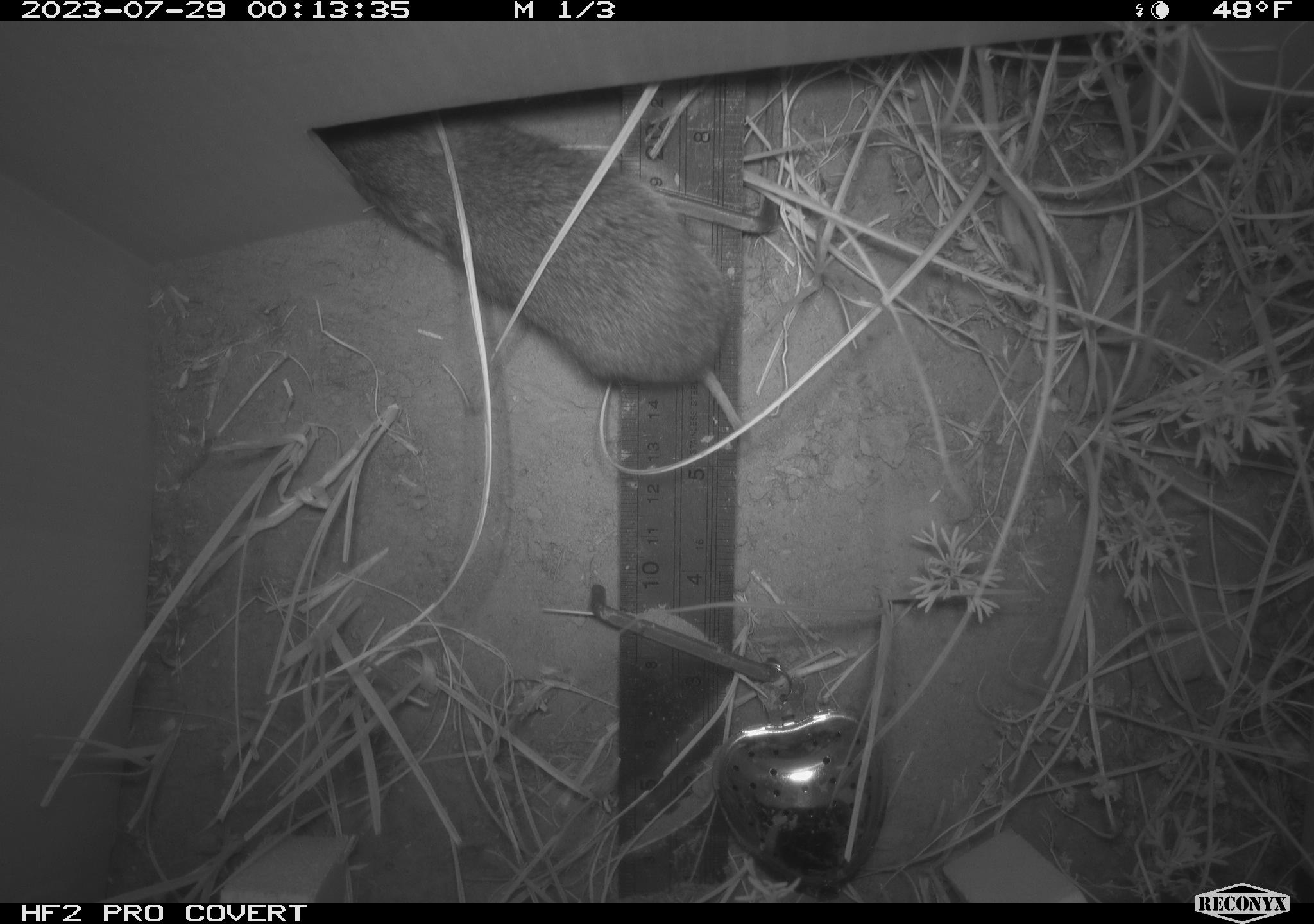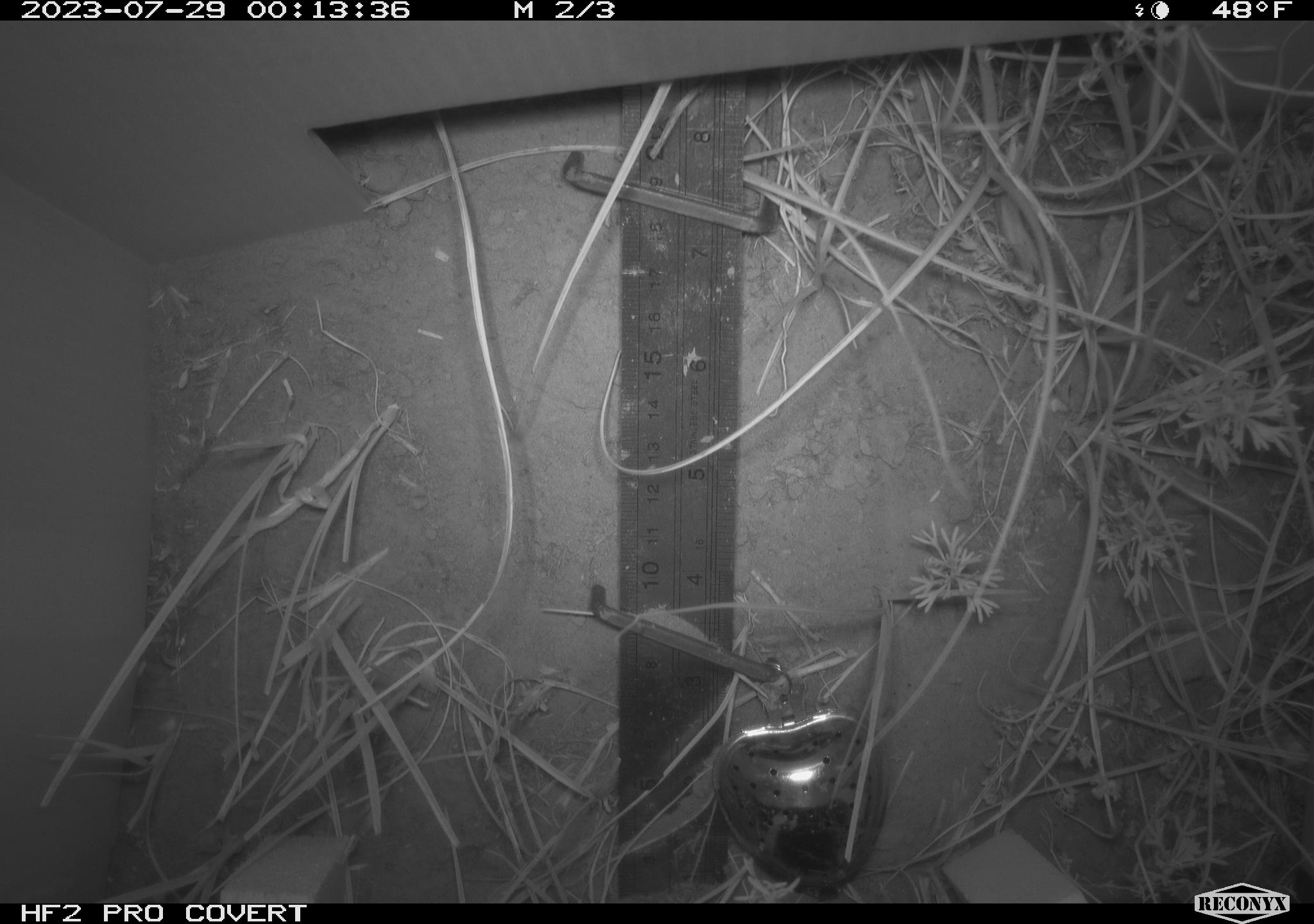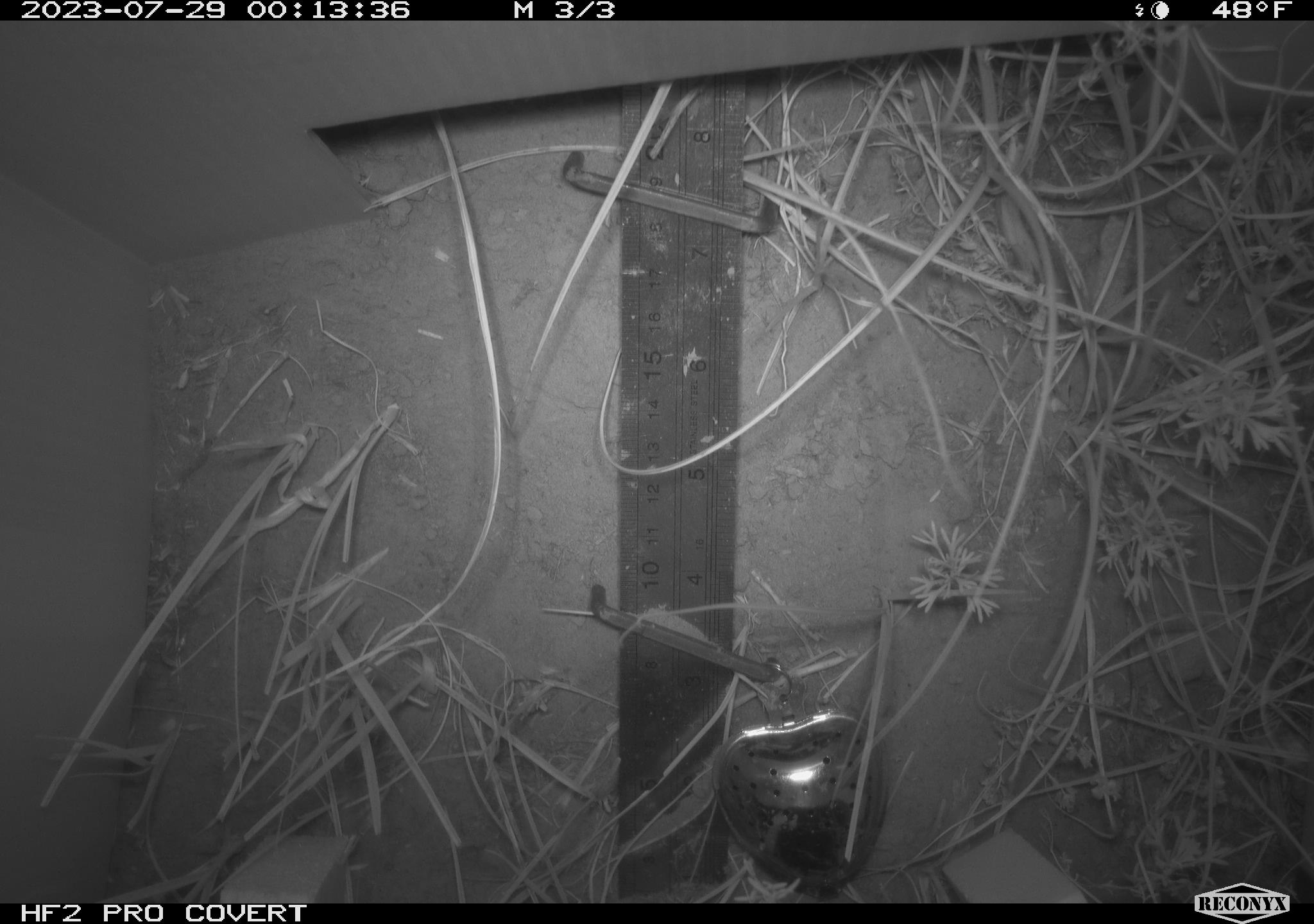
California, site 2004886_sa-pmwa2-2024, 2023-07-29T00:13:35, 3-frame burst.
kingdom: Animalia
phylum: Chordata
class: Mammalia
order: Rodentia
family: Cricetidae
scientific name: Arvicolinae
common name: voles, lemmings, and muskrats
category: arvicolinae subfamily